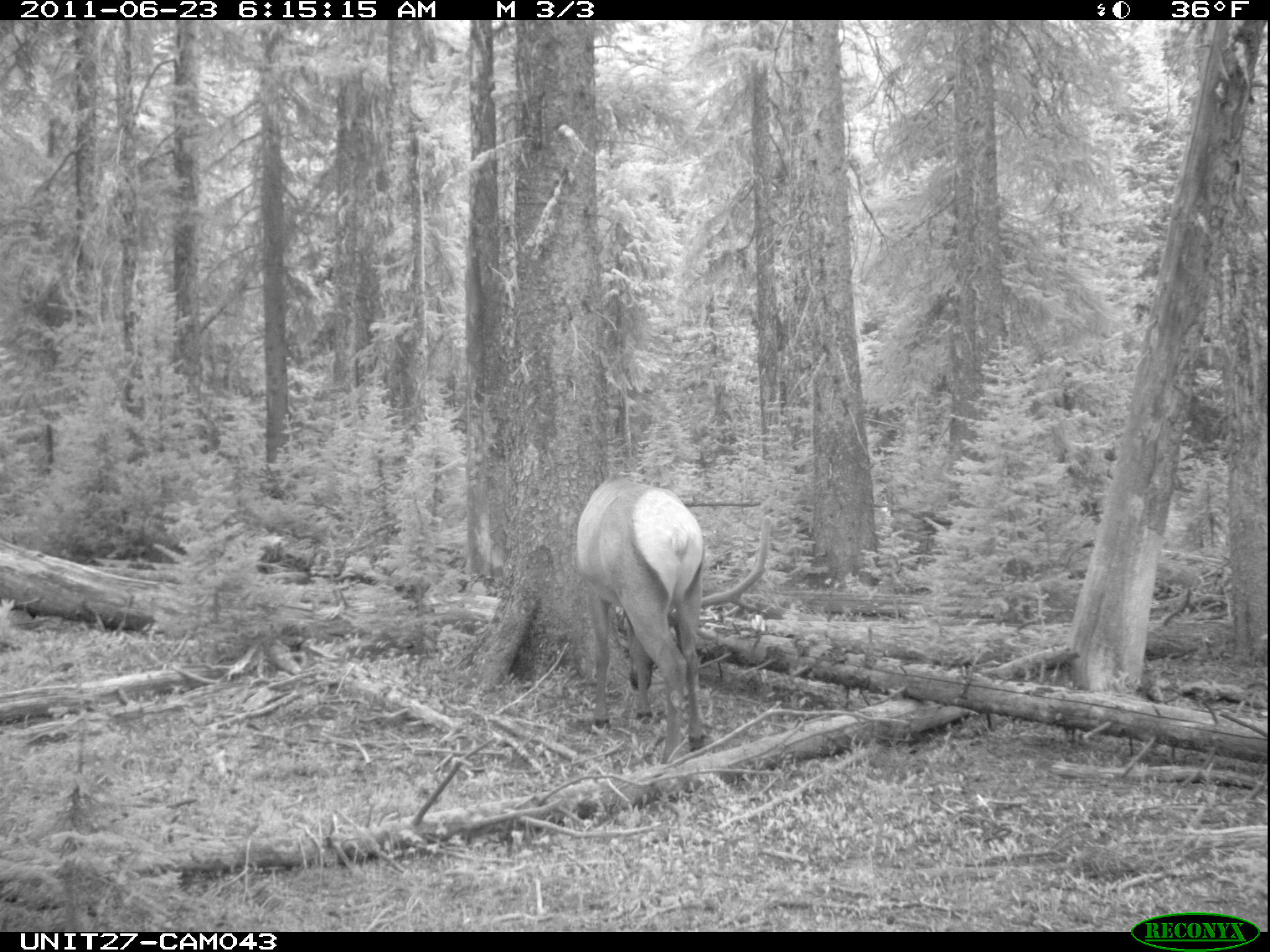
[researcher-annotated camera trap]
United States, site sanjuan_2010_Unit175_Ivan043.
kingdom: Animalia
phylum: Chordata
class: Mammalia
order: Artiodactyla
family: Cervidae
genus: Cervus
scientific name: Cervus elaphus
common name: red deer